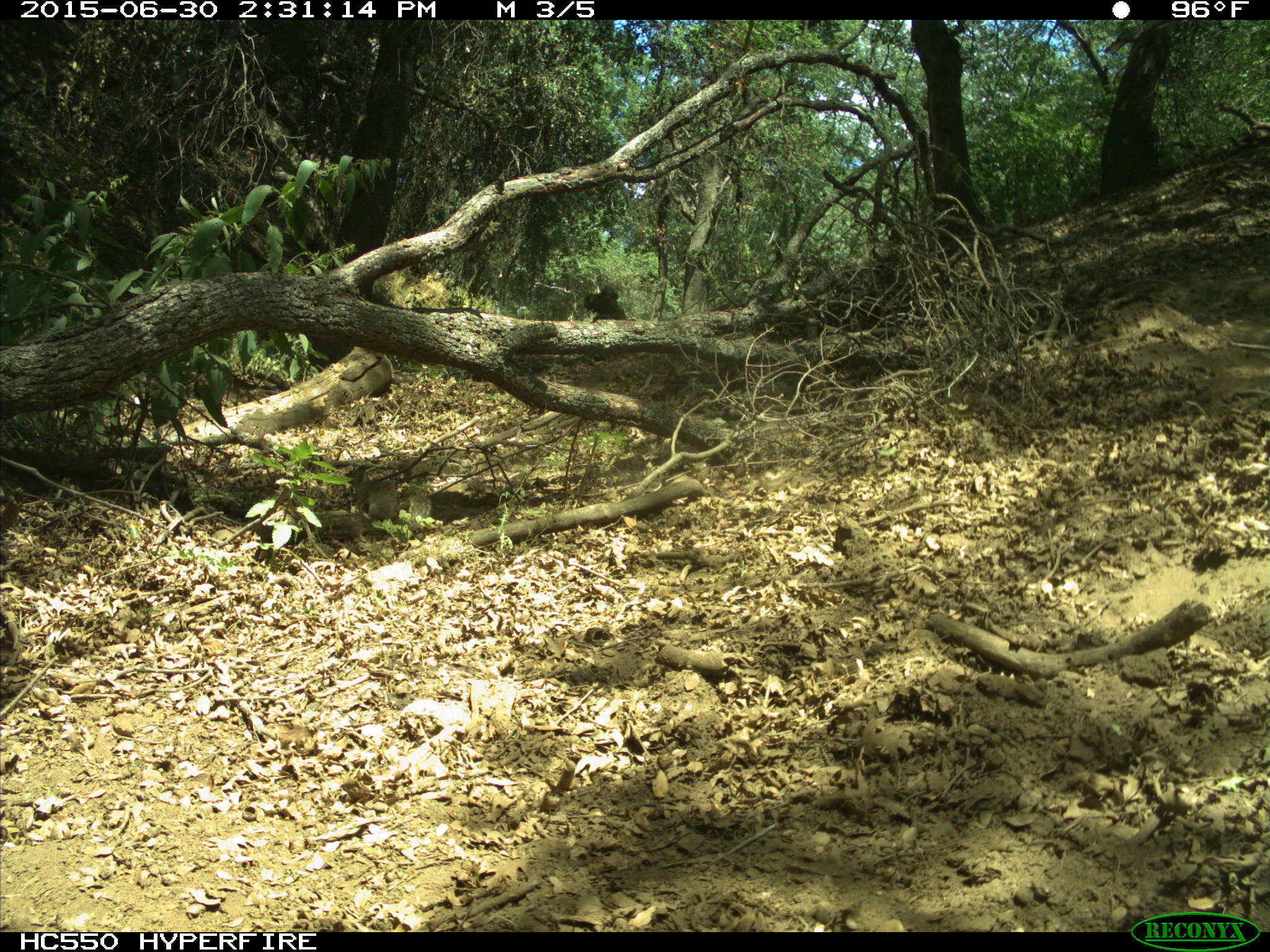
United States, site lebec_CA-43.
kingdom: Animalia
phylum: Chordata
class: Mammalia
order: Rodentia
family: Sciuridae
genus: Otospermophilus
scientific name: Otospermophilus beecheyi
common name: california ground squirrel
Otospermophilus beecheyi (california ground squirrel).